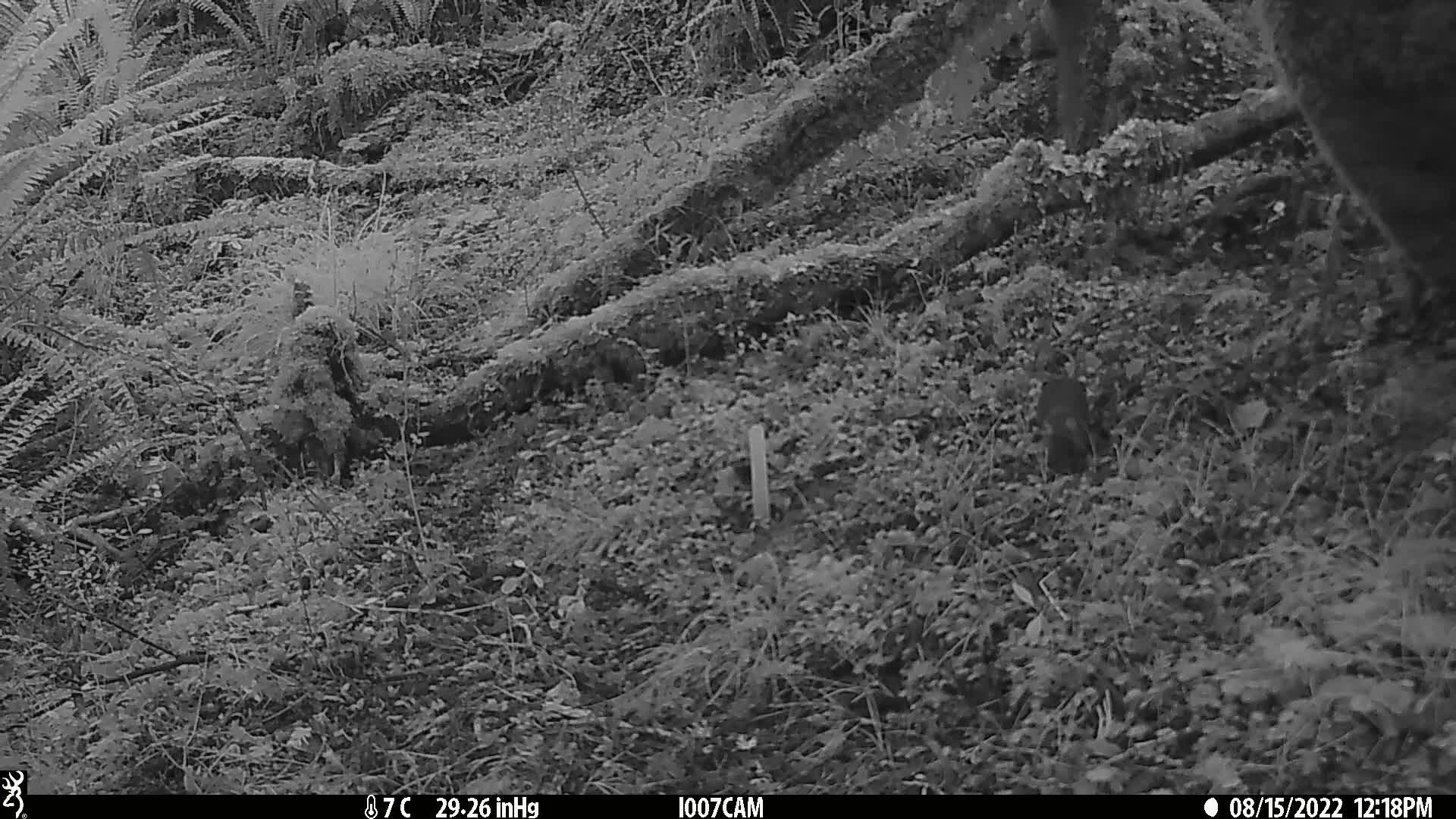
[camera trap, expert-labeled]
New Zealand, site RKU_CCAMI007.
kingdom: Animalia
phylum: Chordata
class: Mammalia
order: Rodentia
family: Muridae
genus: Rattus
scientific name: Rattus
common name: rat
Rat (Rattus).